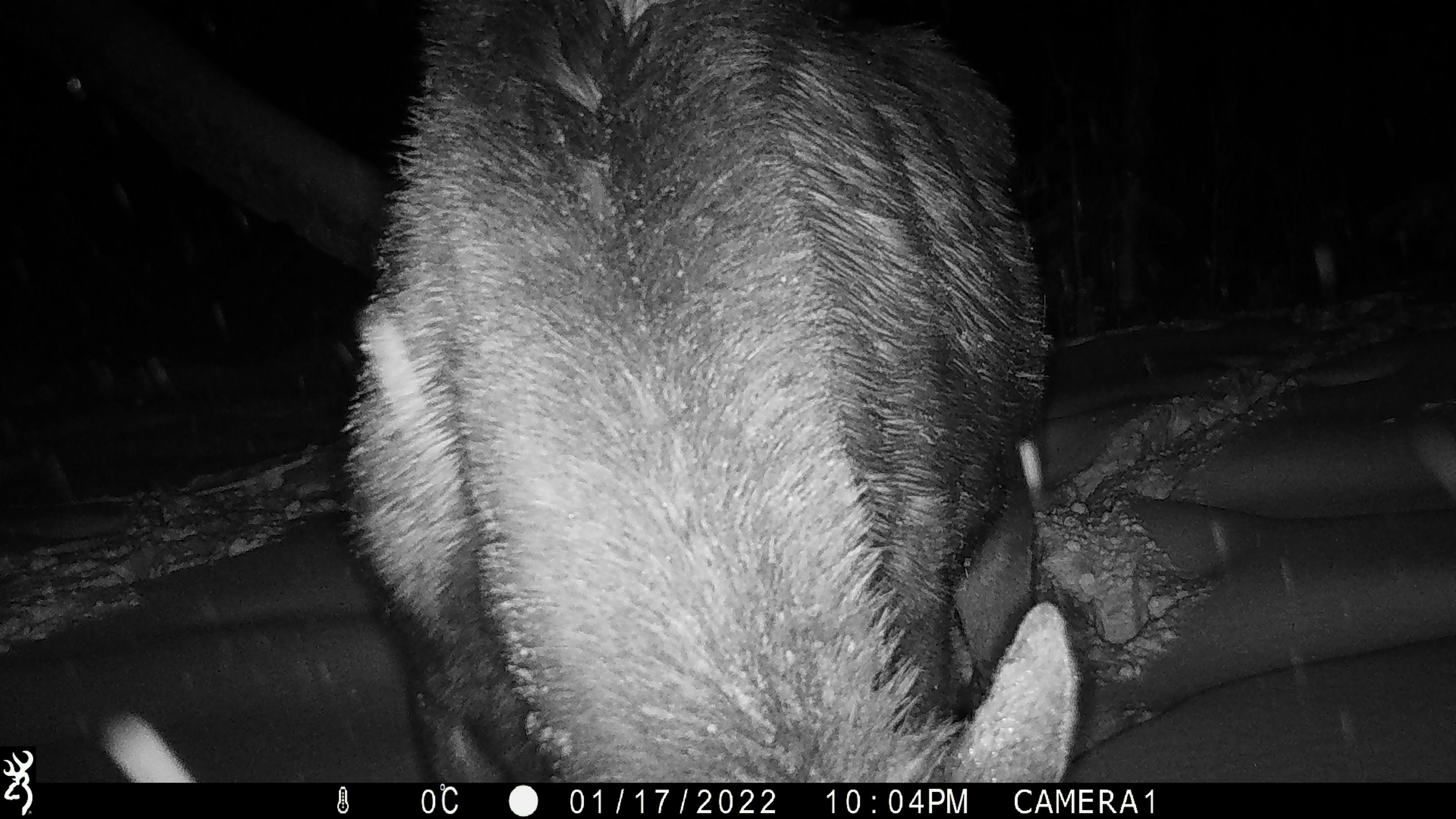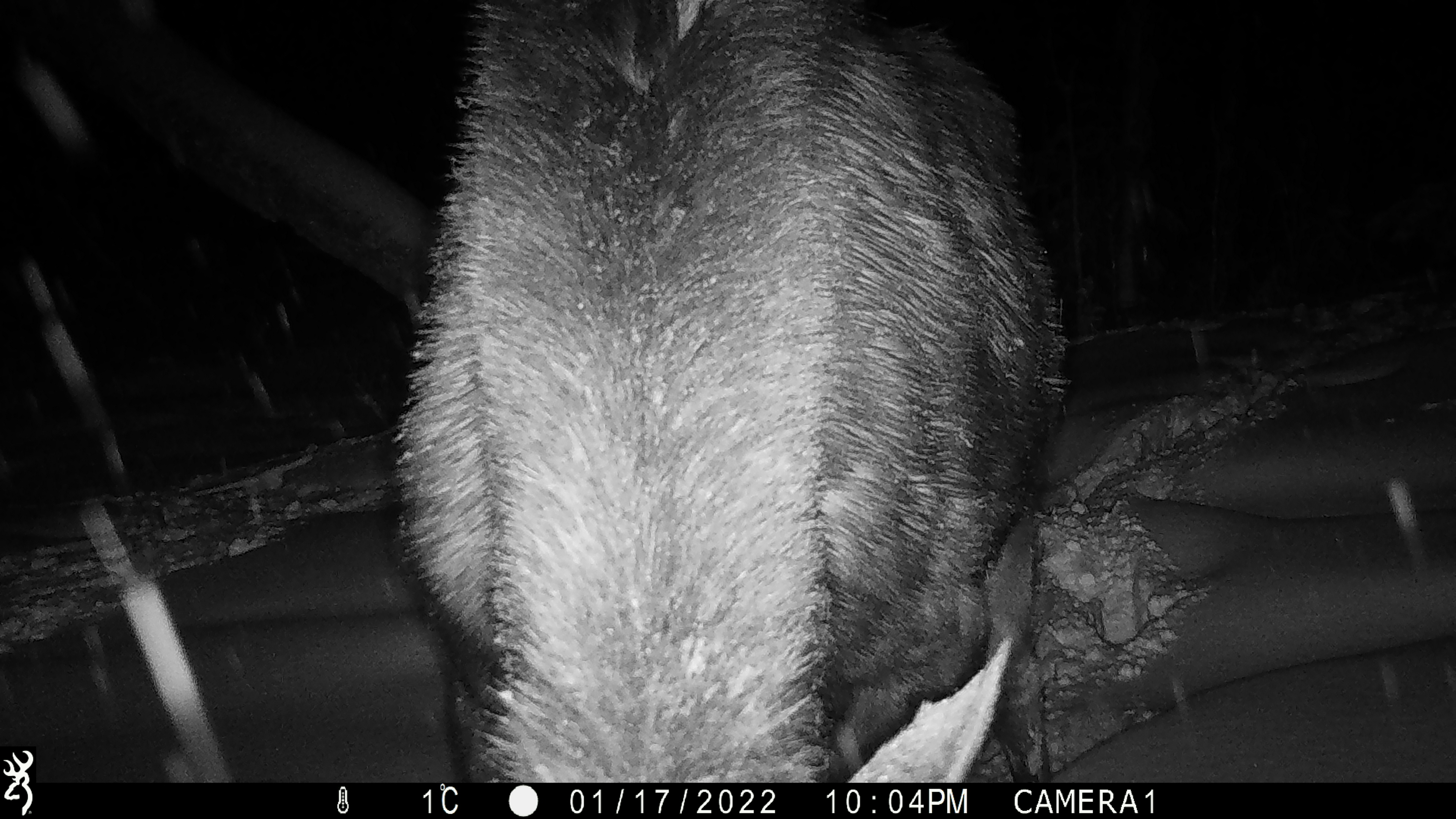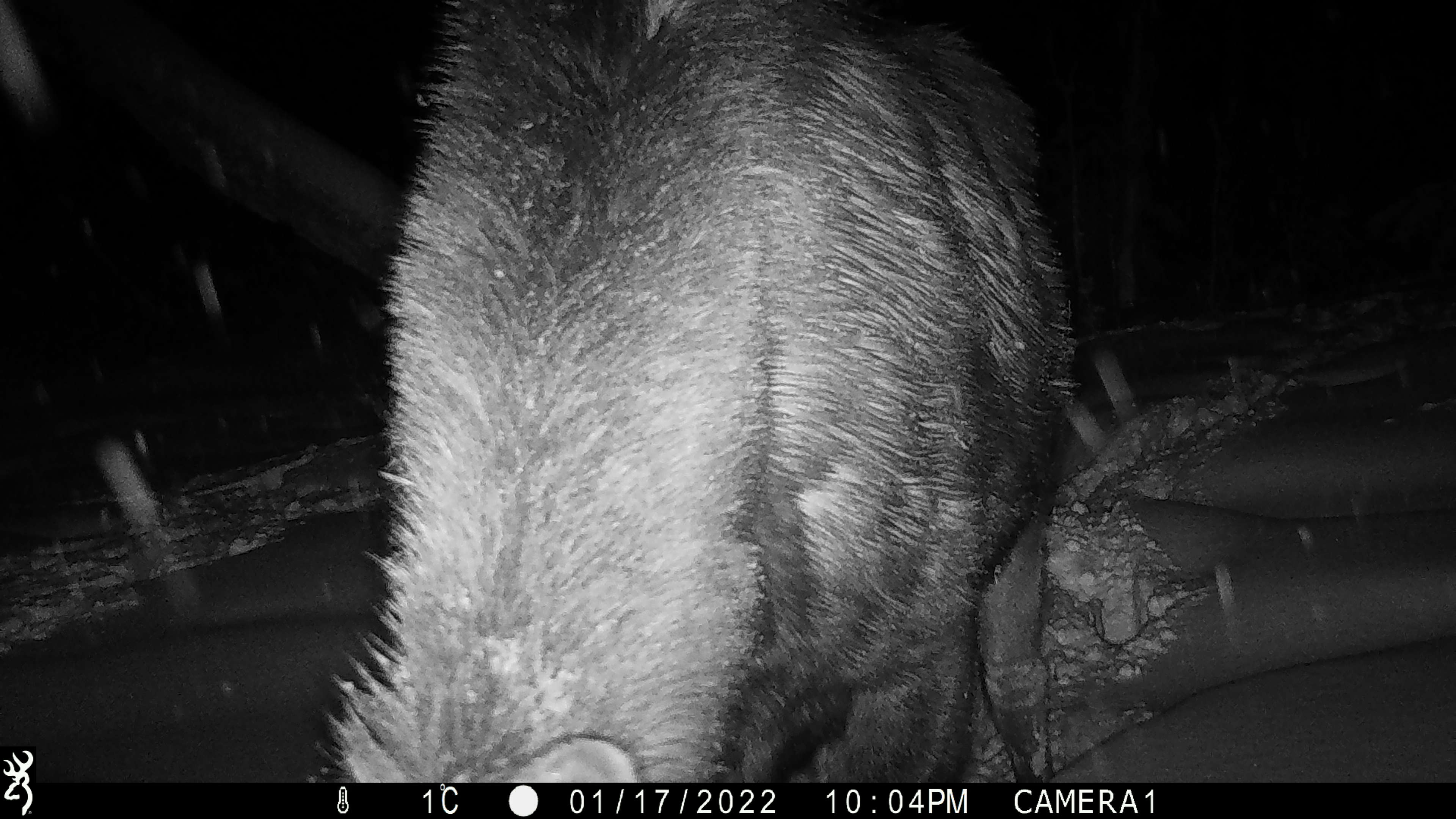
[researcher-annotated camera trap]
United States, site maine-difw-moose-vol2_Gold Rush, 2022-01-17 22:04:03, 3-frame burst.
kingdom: Animalia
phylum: Chordata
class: Mammalia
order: Artiodactyla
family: Cervidae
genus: Alces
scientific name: Alces alces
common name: moose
Moose (Alces alces).